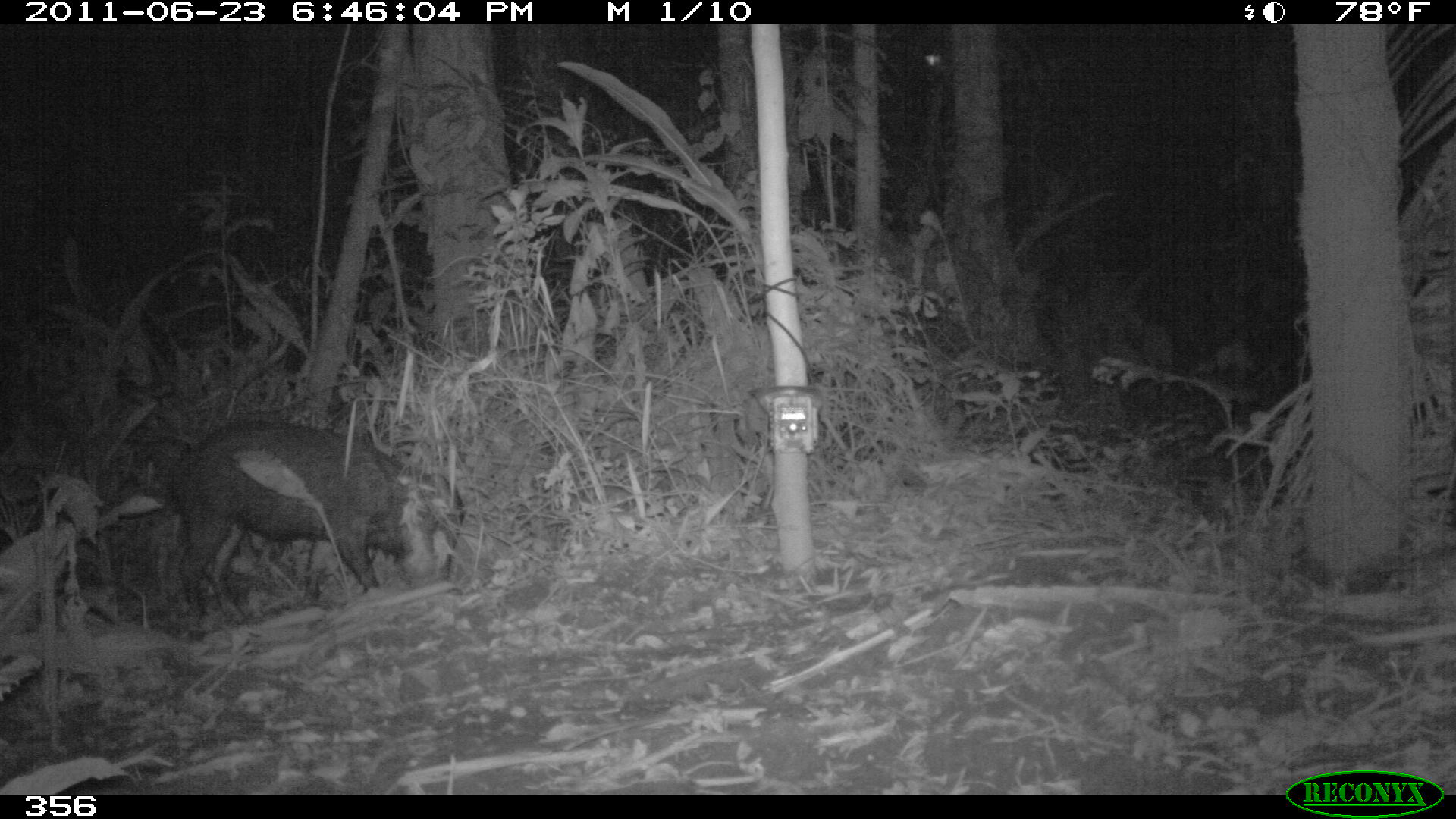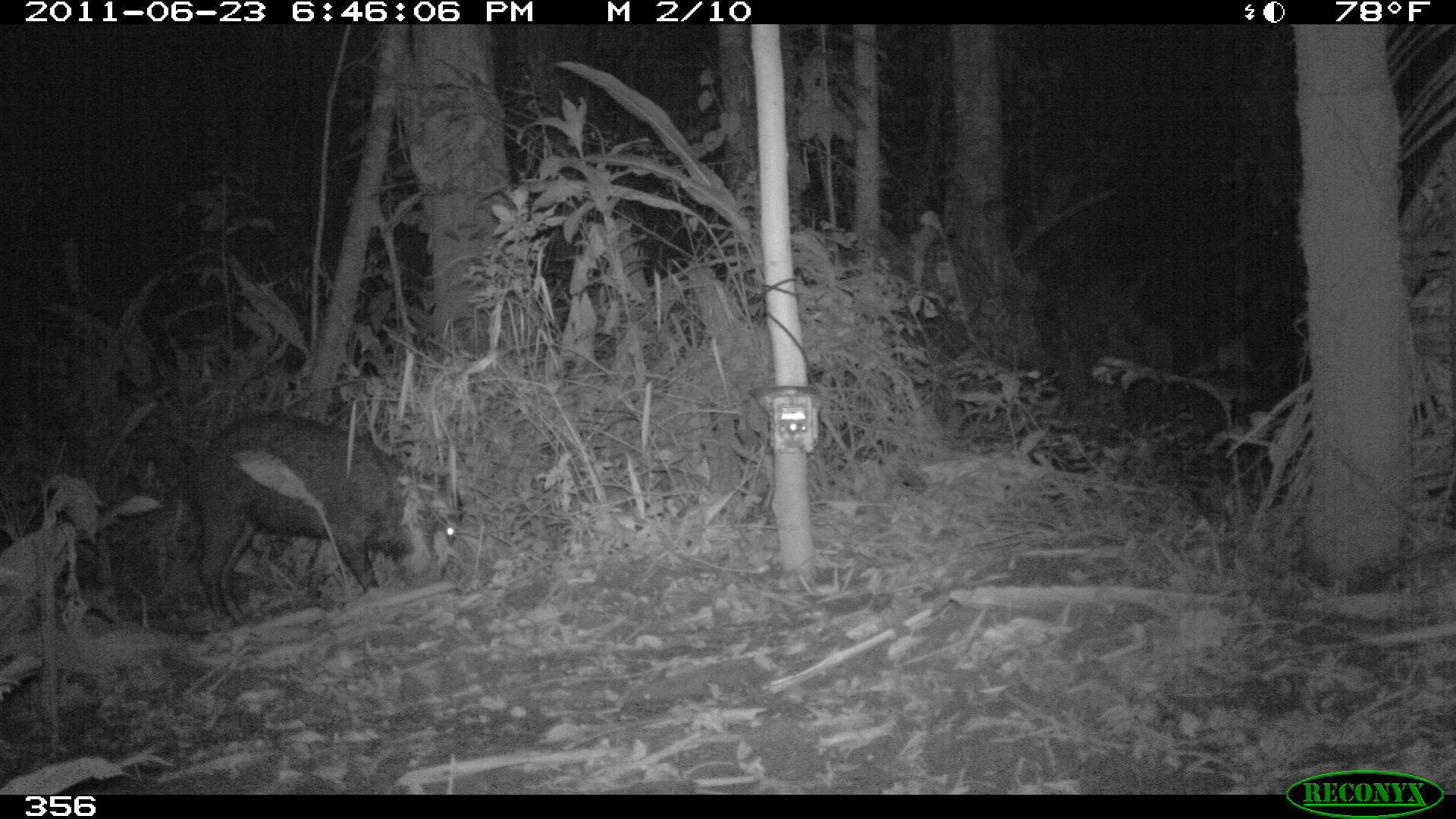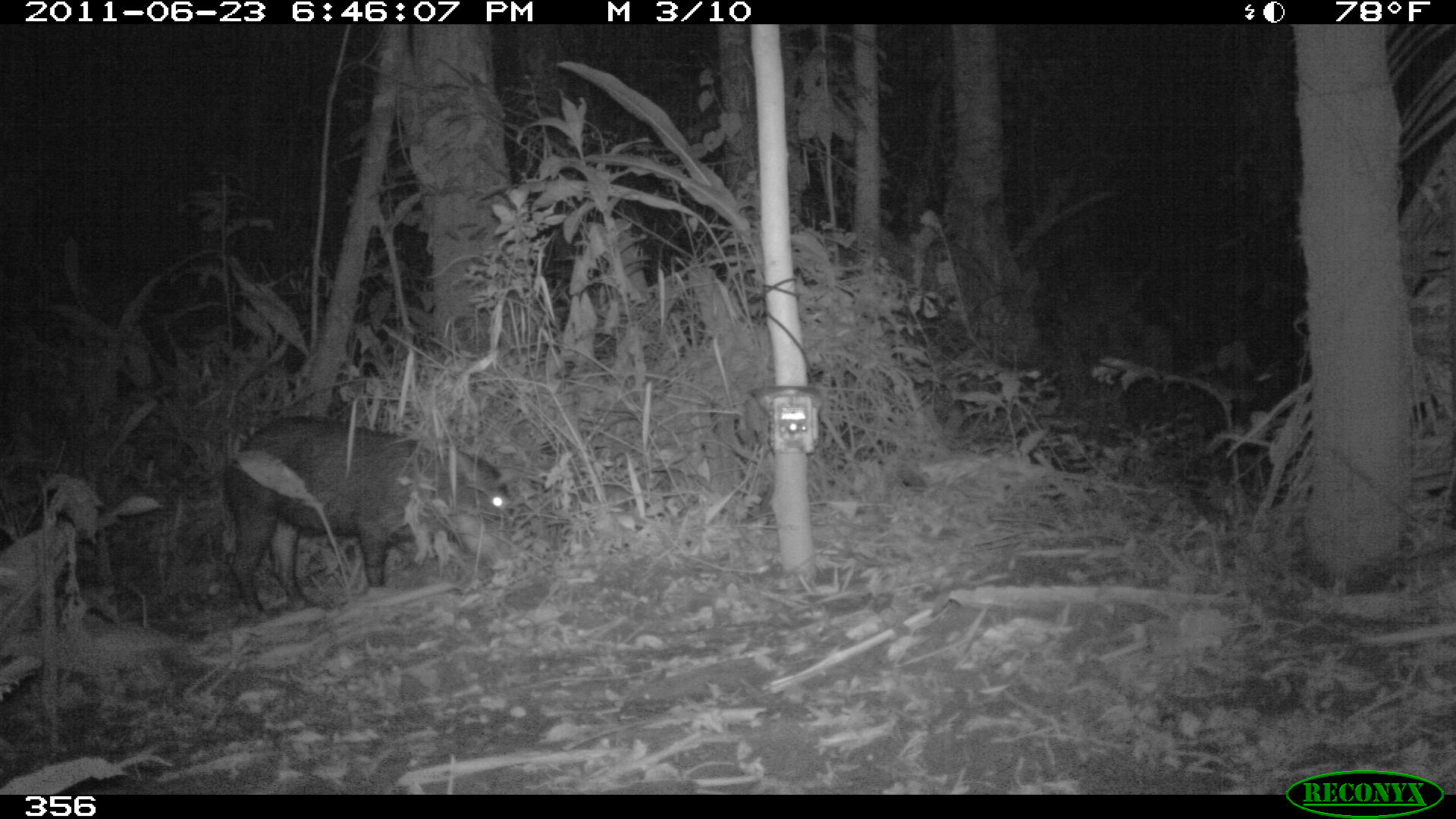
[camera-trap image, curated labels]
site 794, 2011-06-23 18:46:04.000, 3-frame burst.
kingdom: Animalia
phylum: Chordata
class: Mammalia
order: Artiodactyla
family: Tayassuidae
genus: Tayassu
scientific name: Tayassu pecari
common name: white-lipped peccary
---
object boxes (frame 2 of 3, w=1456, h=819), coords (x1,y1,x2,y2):
tayassu pecari: (182,410,463,630)